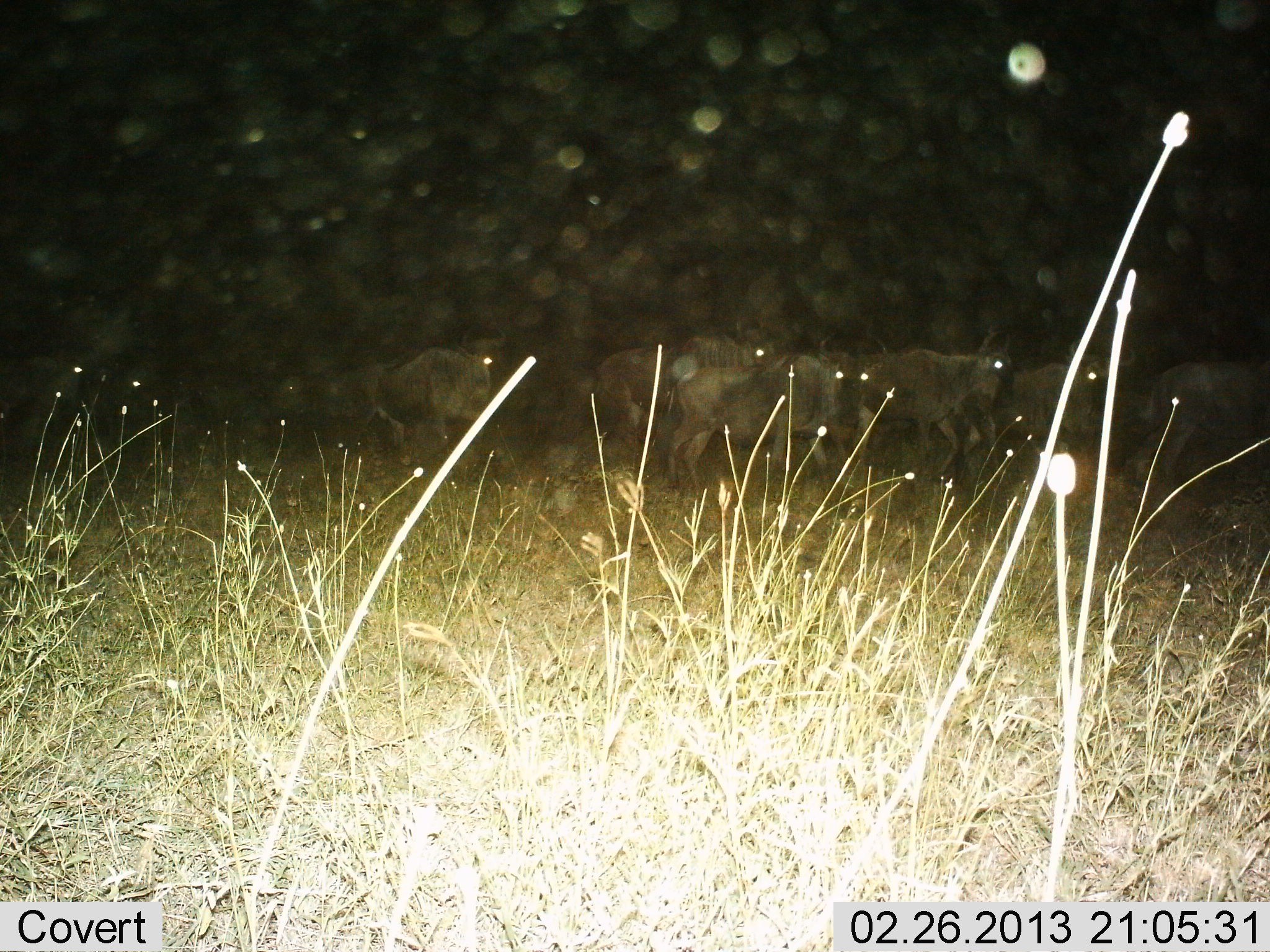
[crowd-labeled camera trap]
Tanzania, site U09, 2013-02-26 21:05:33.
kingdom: Animalia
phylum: Chordata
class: Mammalia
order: Artiodactyla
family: Bovidae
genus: Connochaetes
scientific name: Connochaetes taurinus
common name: blue wildebeest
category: wildebeest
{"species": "wildebeest (blue wildebeest) (Connochaetes taurinus)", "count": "8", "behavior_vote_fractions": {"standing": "50%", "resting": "0%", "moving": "61%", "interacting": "0%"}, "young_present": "0%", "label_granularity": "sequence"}